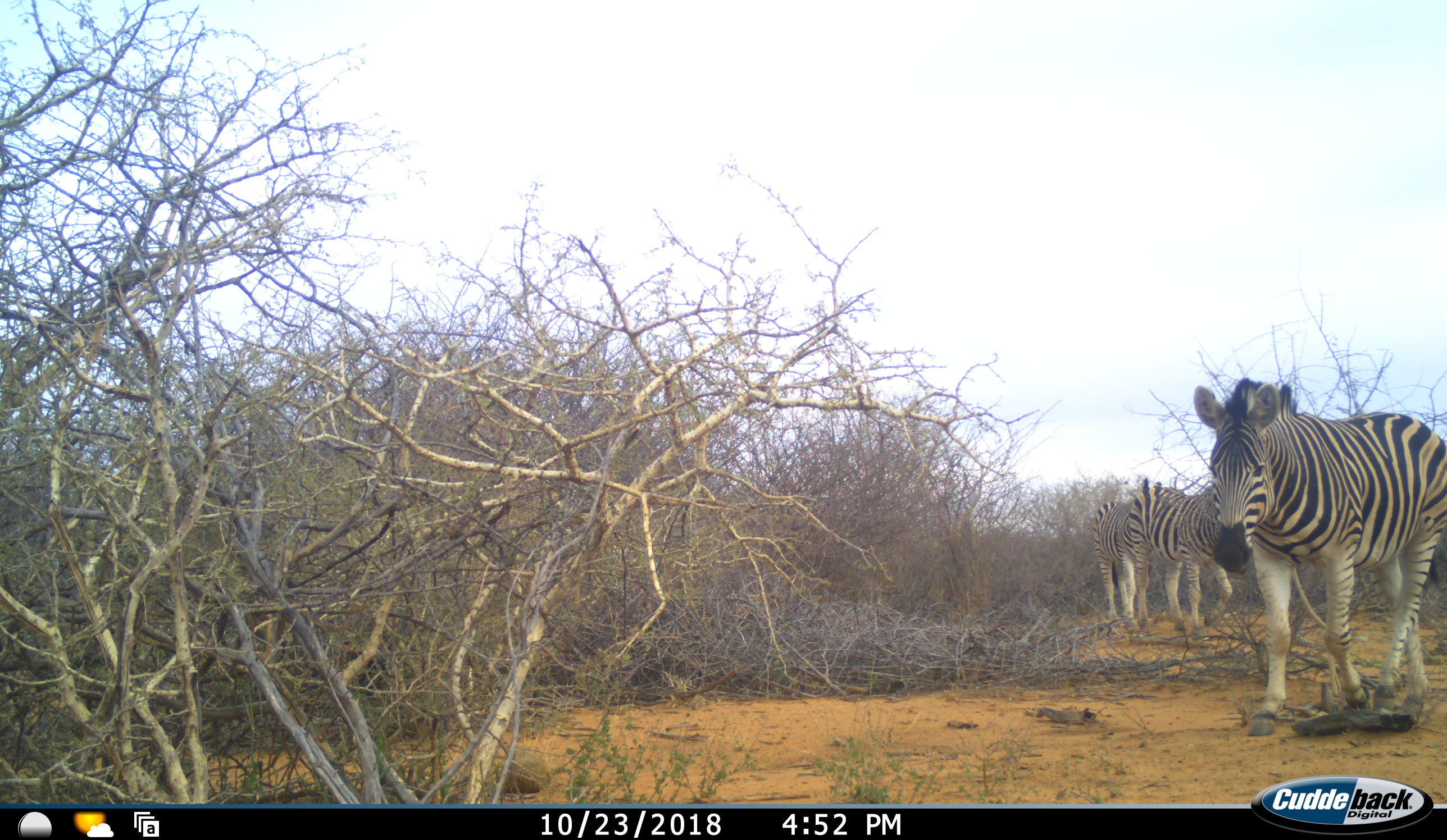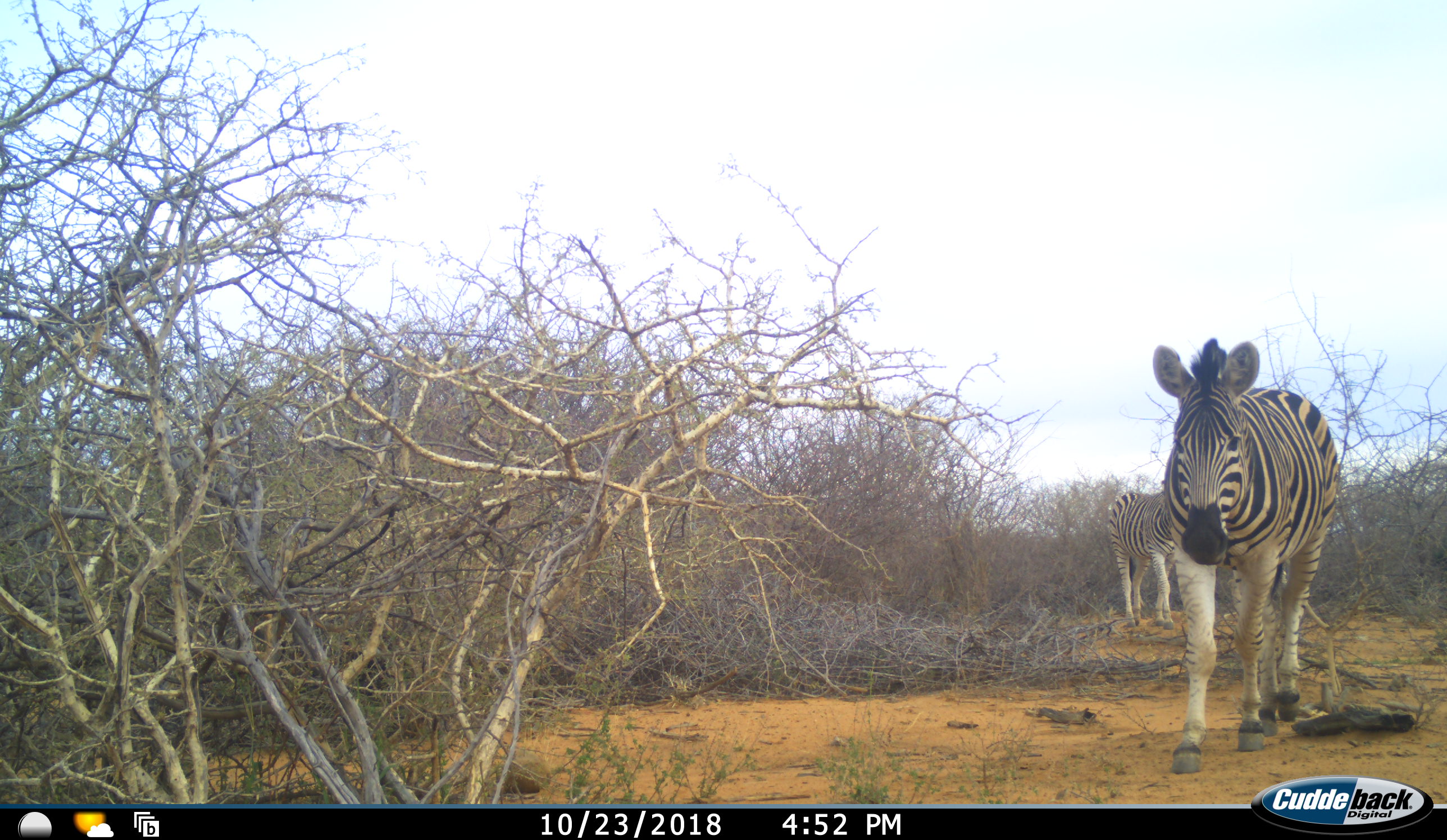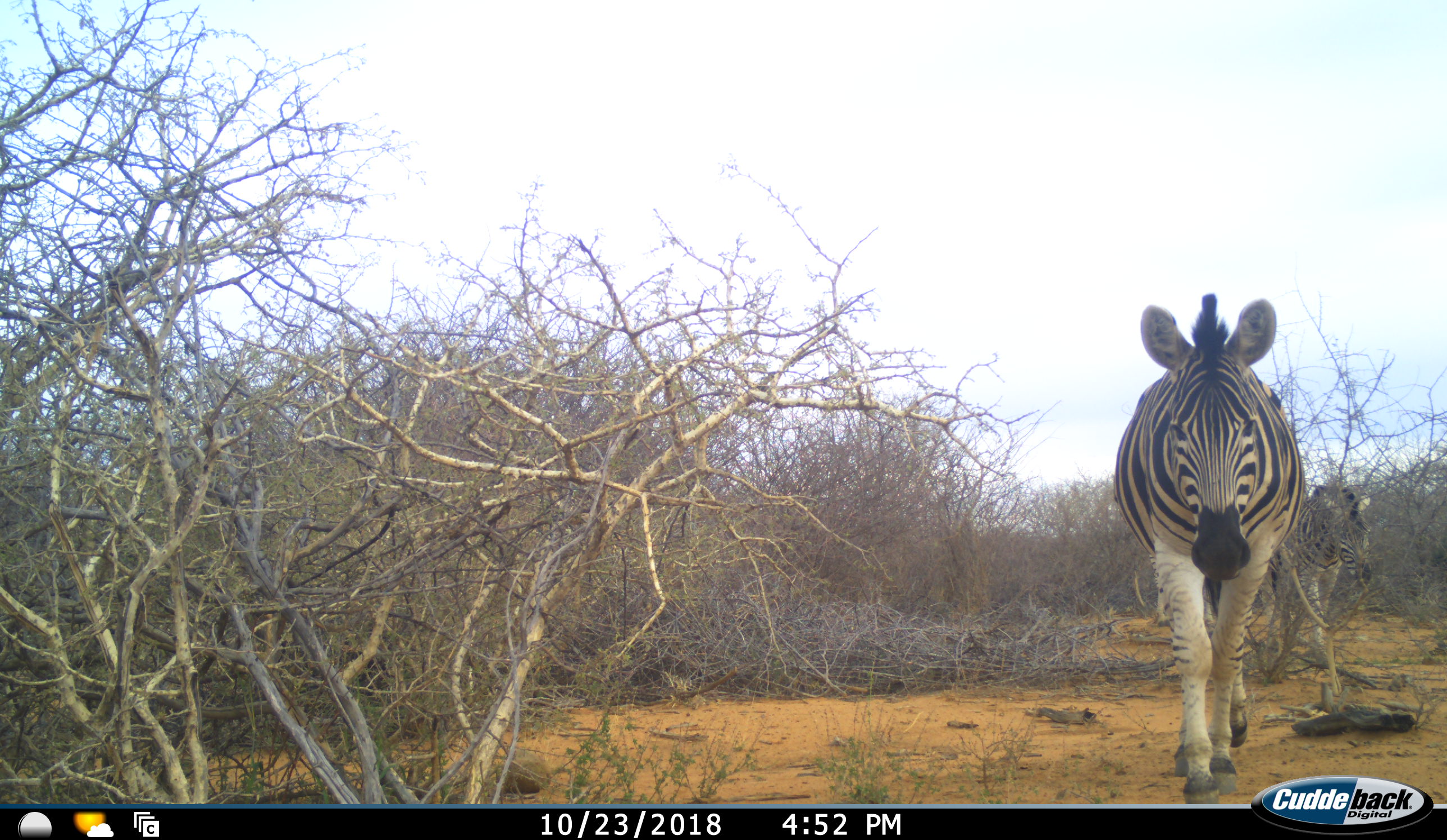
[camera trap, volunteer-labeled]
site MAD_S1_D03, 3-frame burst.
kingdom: Animalia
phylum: Chordata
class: Mammalia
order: Perissodactyla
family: Equidae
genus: Equus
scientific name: Equus quagga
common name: plains zebra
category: zebraplains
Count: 3.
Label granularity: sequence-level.